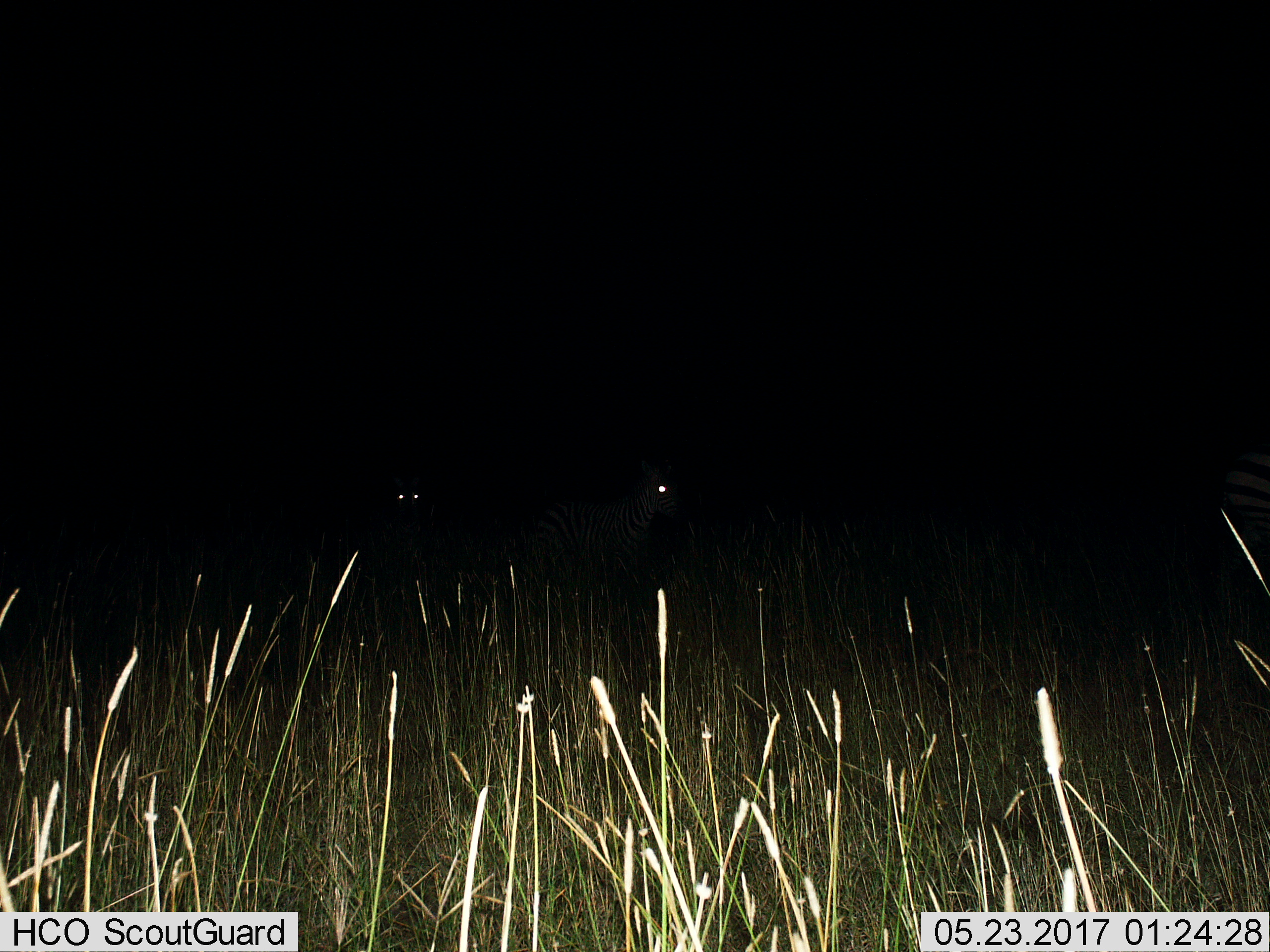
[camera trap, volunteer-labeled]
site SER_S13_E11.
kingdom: Animalia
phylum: Chordata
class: Mammalia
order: Perissodactyla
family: Equidae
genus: Equus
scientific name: Equus quagga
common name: plains zebra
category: zebraplains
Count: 2.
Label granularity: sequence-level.